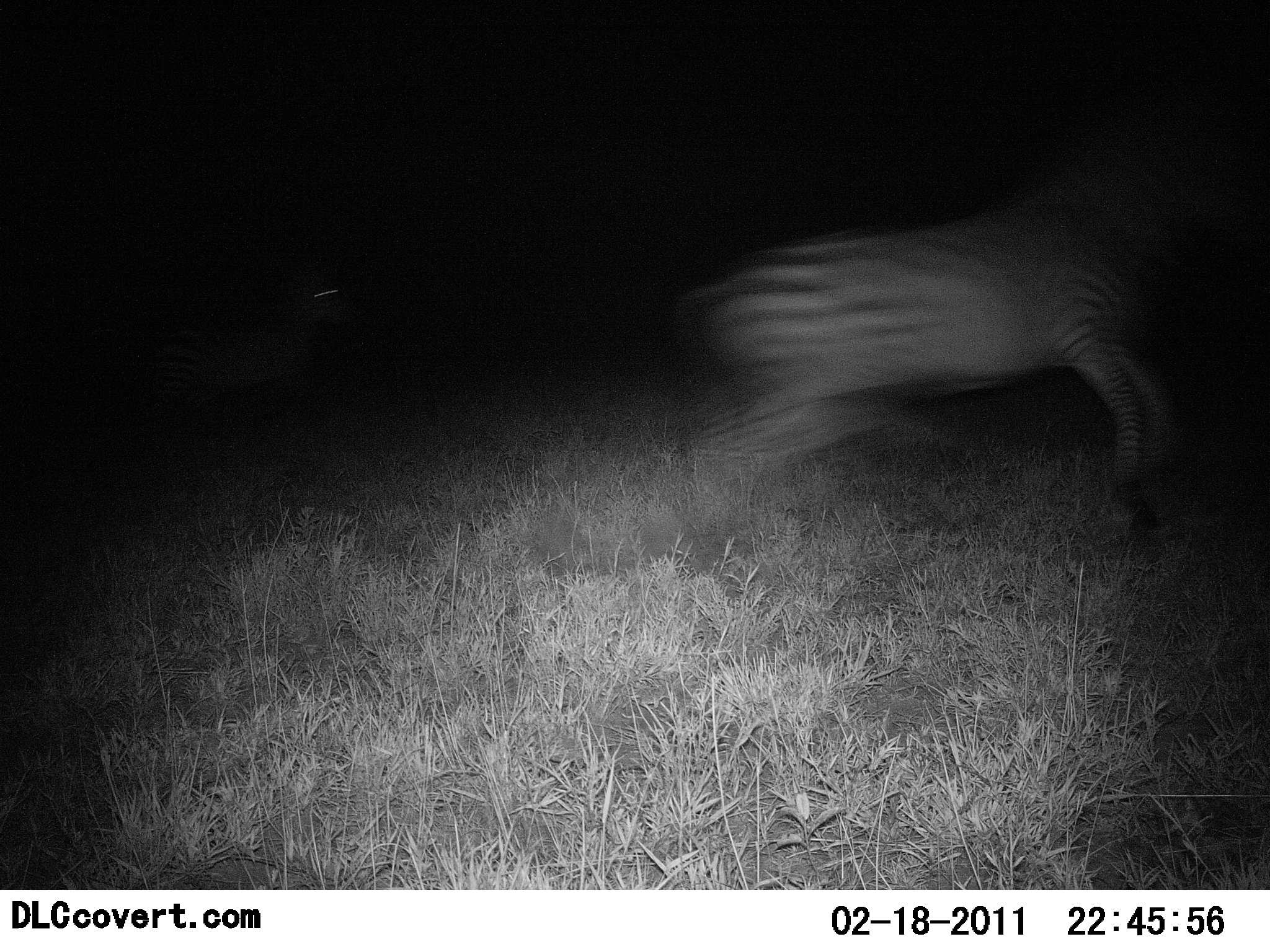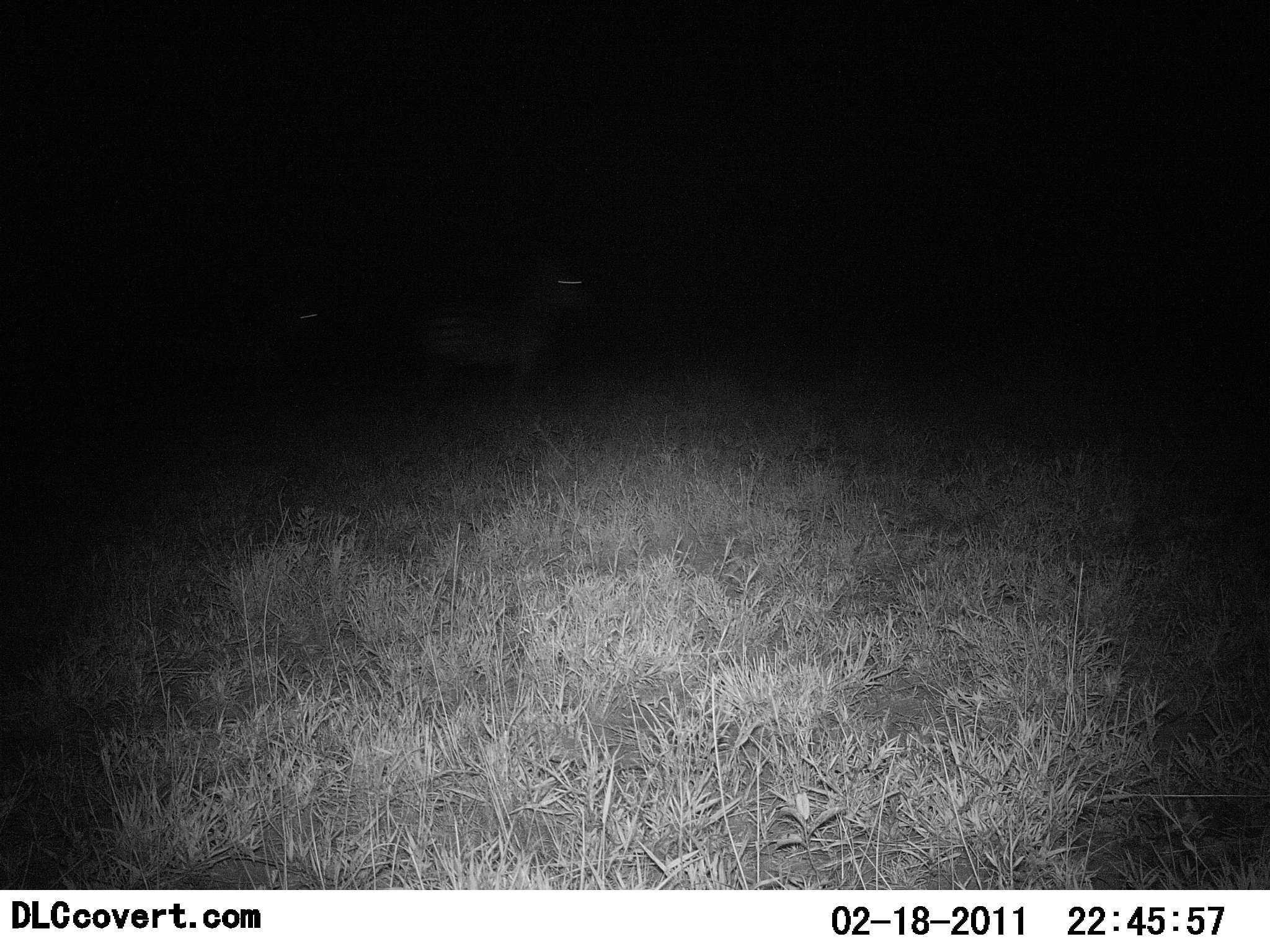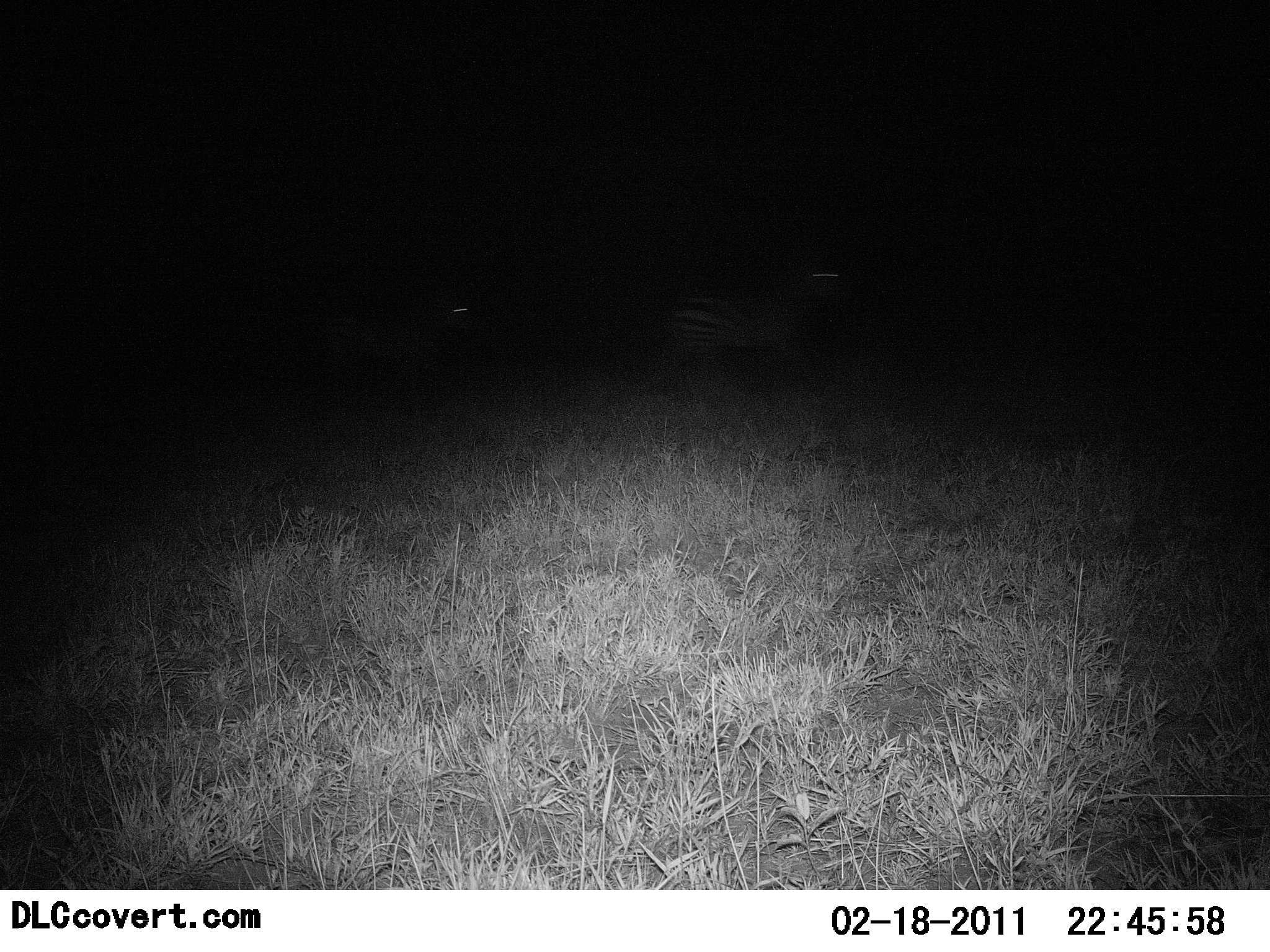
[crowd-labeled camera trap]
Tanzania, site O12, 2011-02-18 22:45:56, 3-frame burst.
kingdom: Animalia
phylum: Chordata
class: Mammalia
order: Perissodactyla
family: Equidae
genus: Equus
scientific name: Equus quagga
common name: plains zebra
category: zebra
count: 3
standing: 0%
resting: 0%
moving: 100%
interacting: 0%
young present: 0%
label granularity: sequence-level